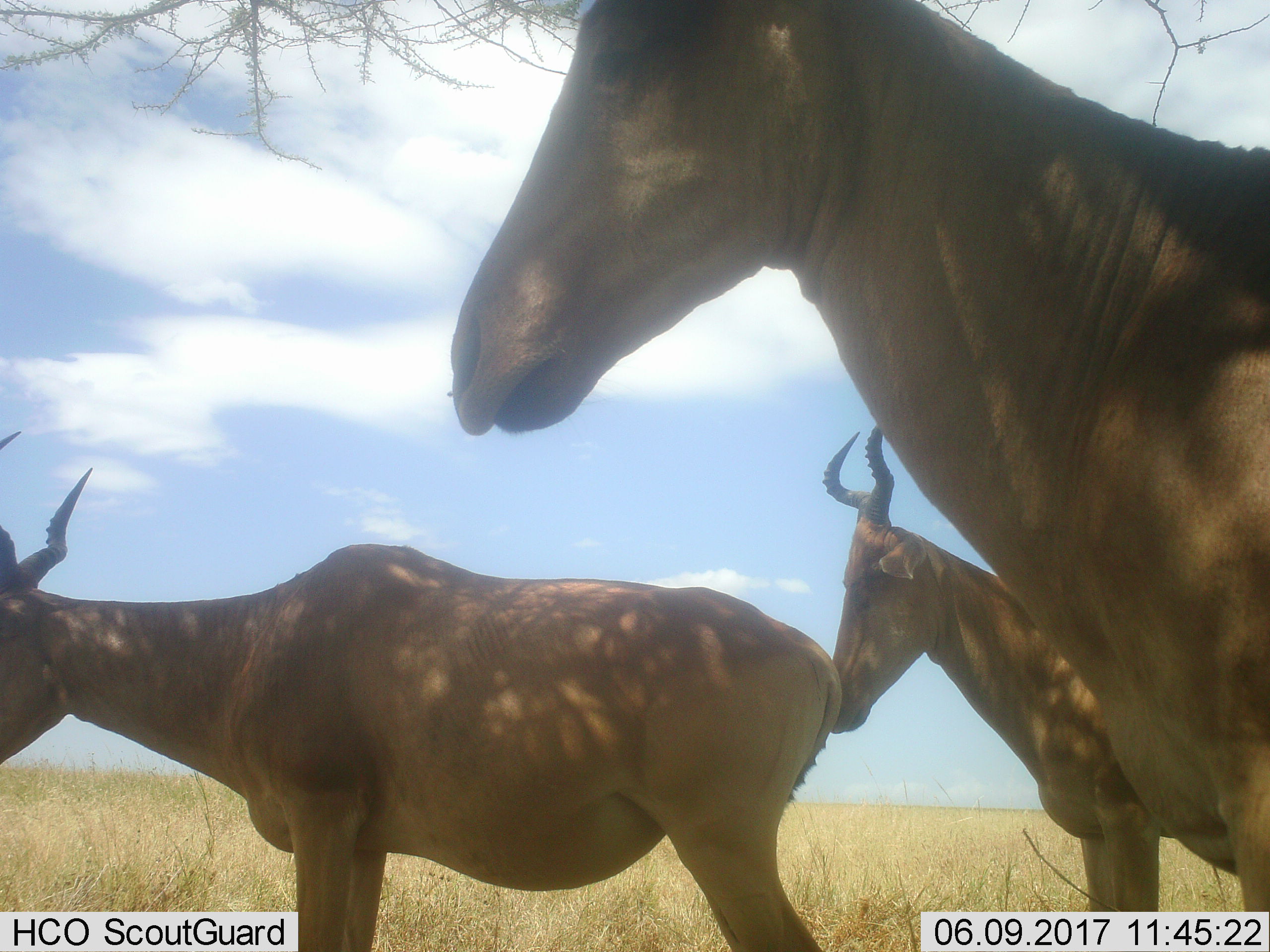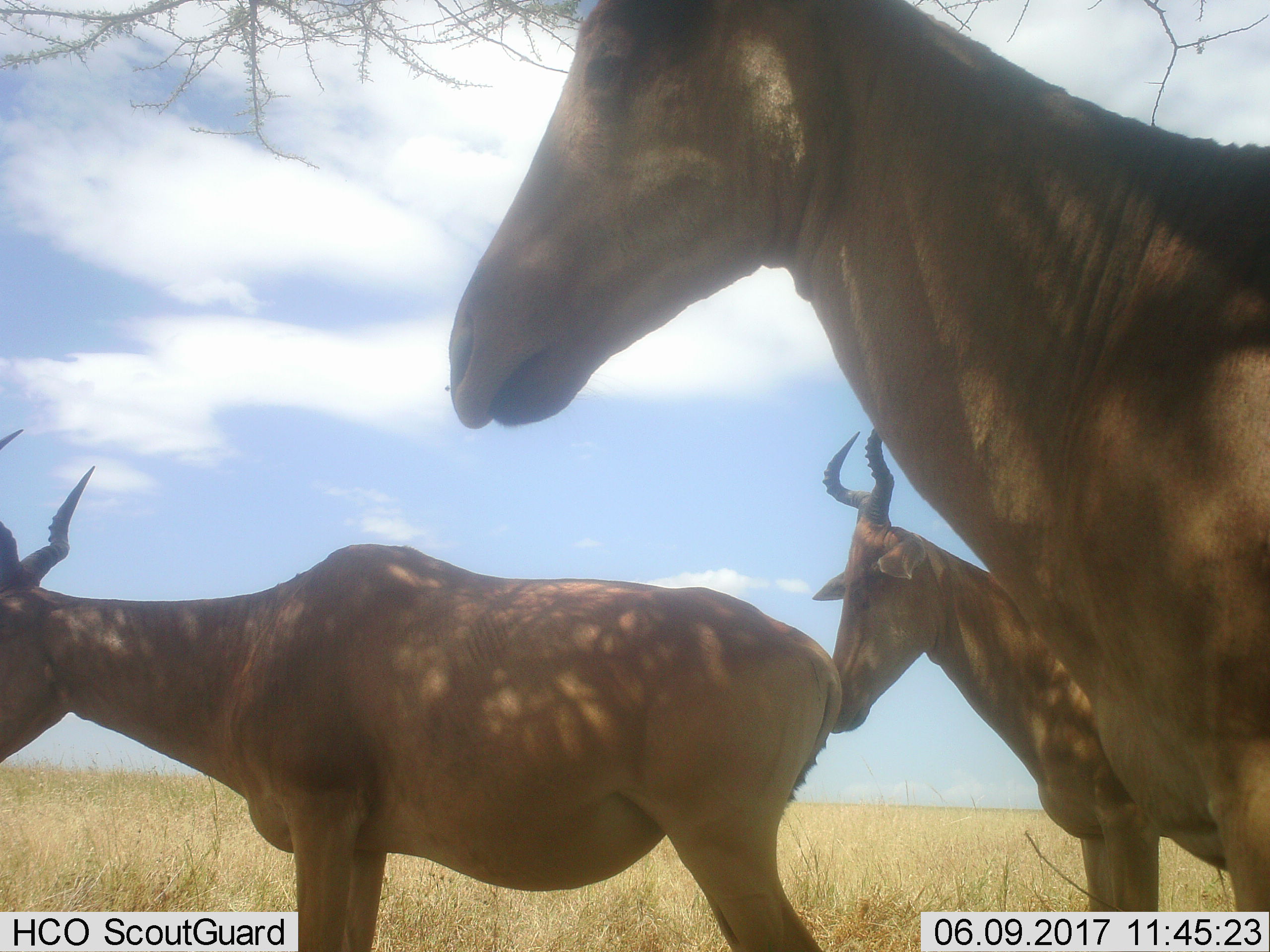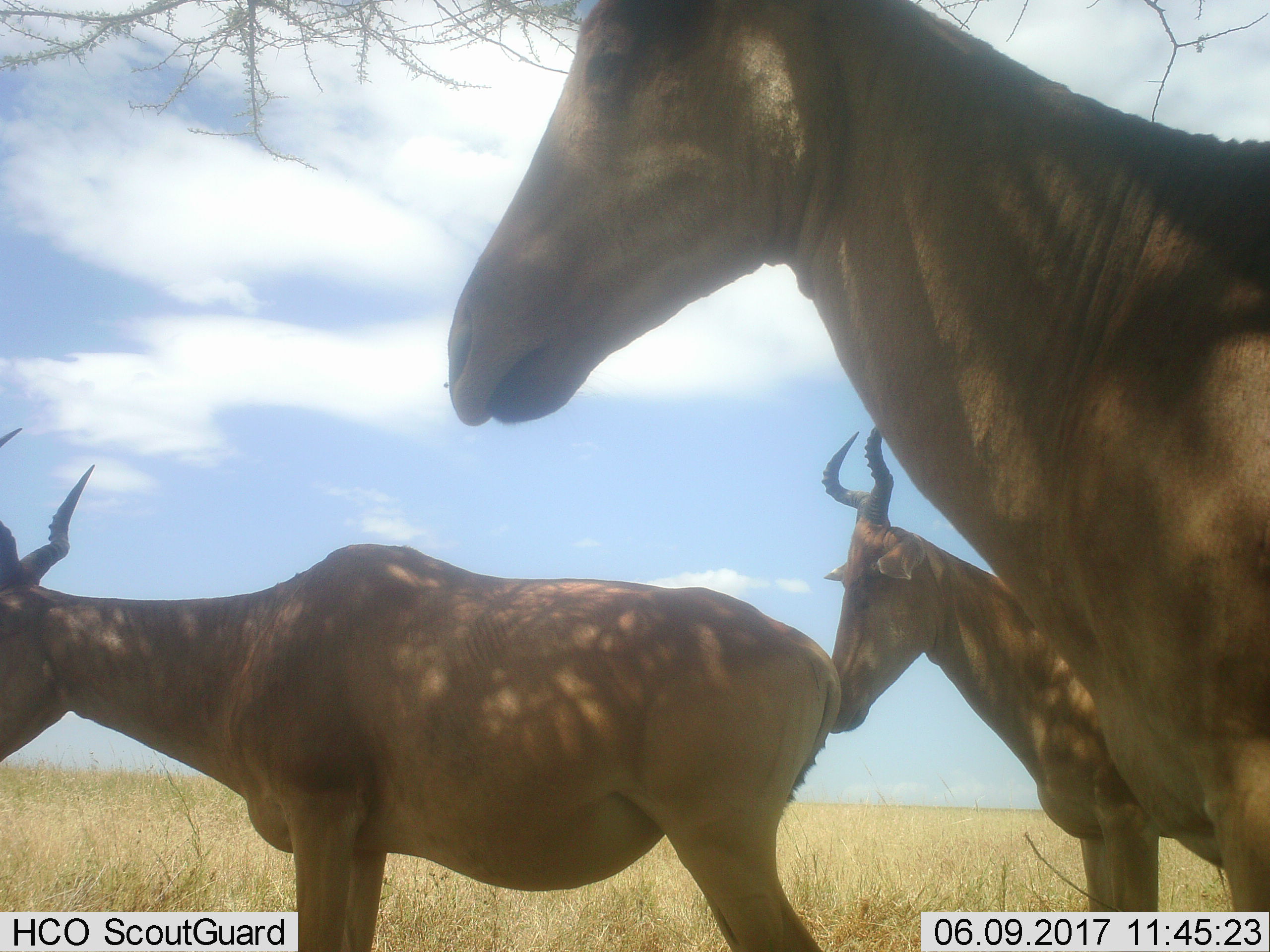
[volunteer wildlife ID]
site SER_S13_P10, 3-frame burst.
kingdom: Animalia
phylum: Chordata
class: Mammalia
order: Artiodactyla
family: Bovidae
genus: Alcelaphus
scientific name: Alcelaphus buselaphus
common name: hartebeest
Hartebeest (Alcelaphus buselaphus), count 3. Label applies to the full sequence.